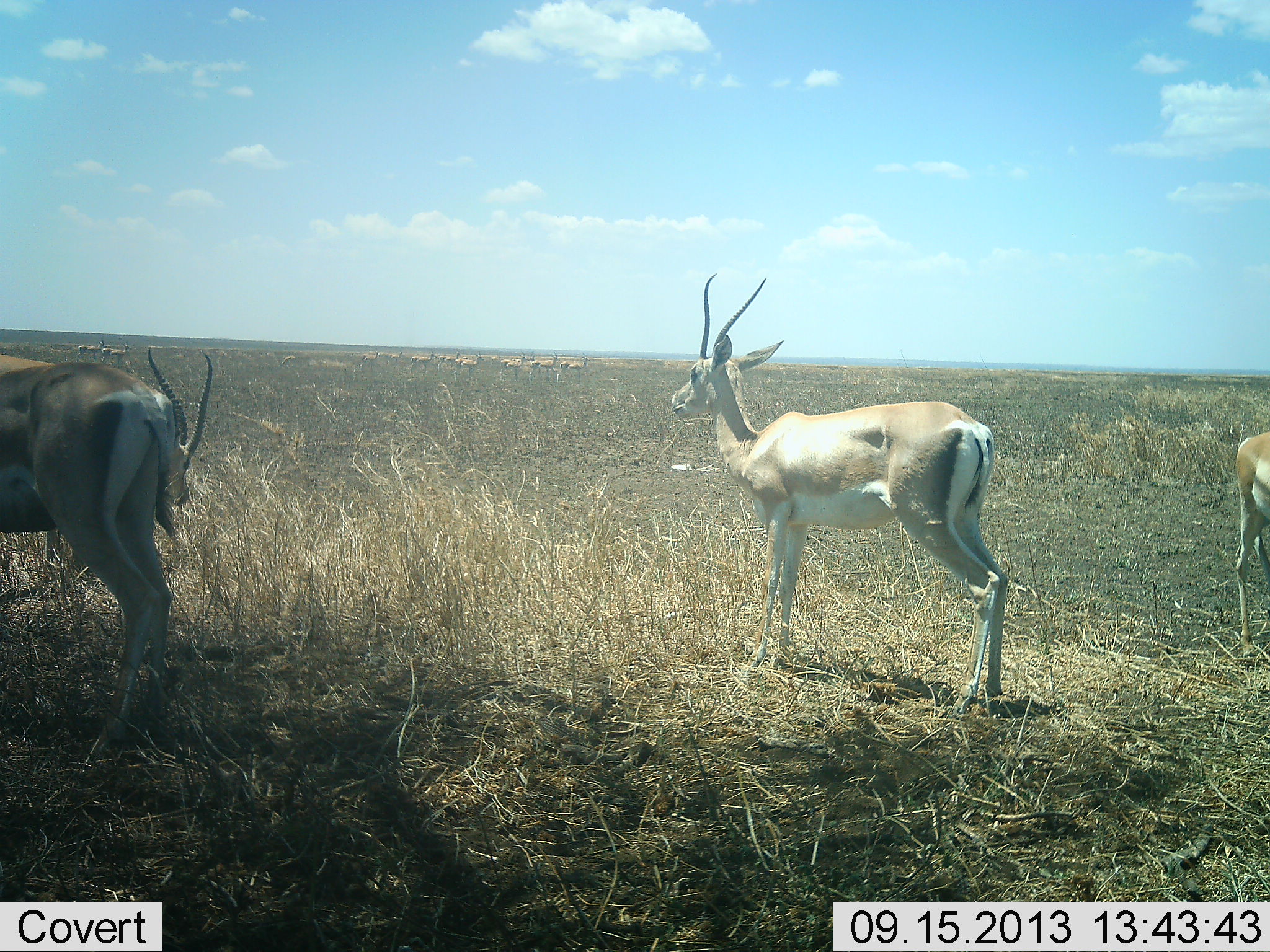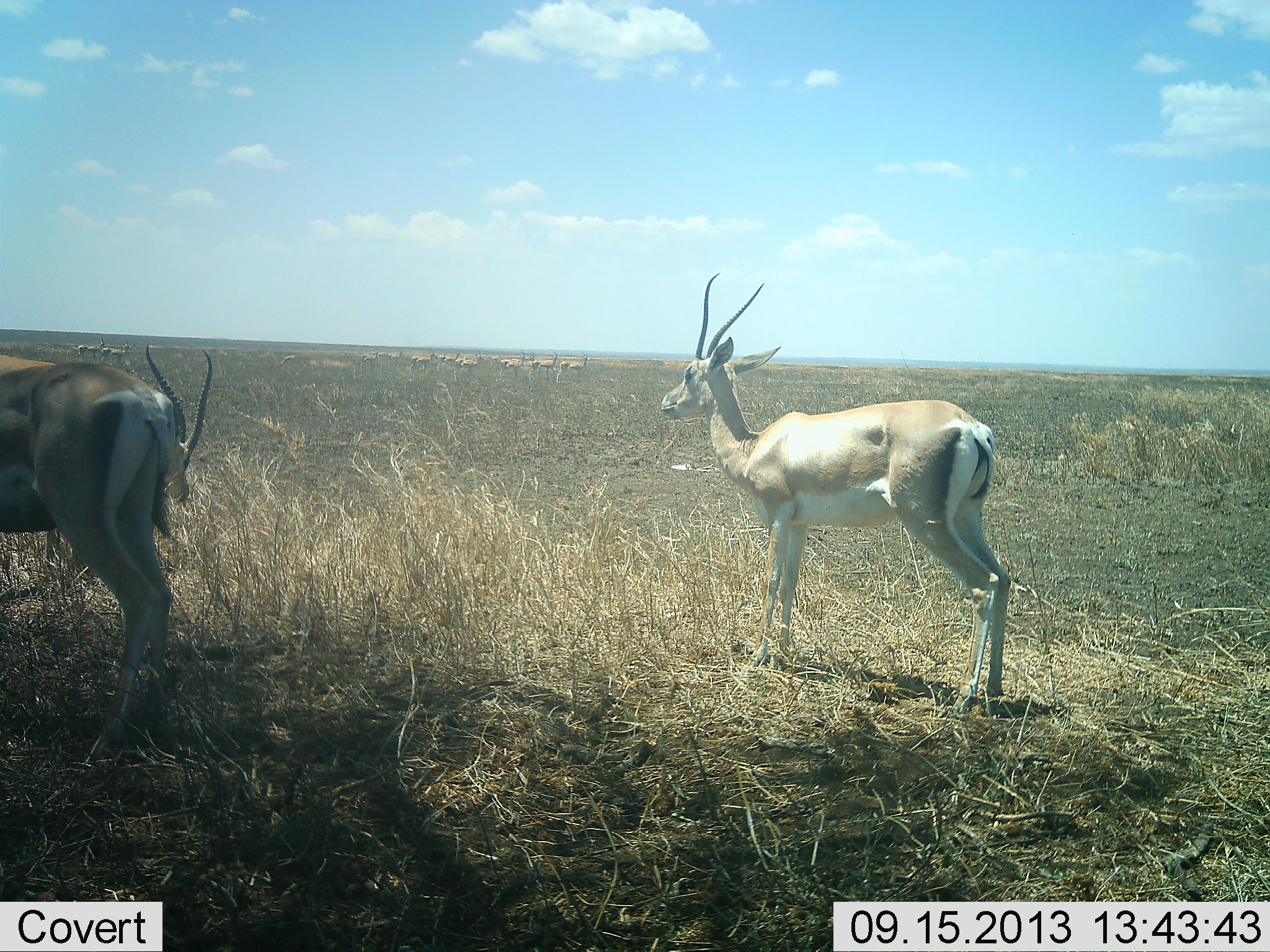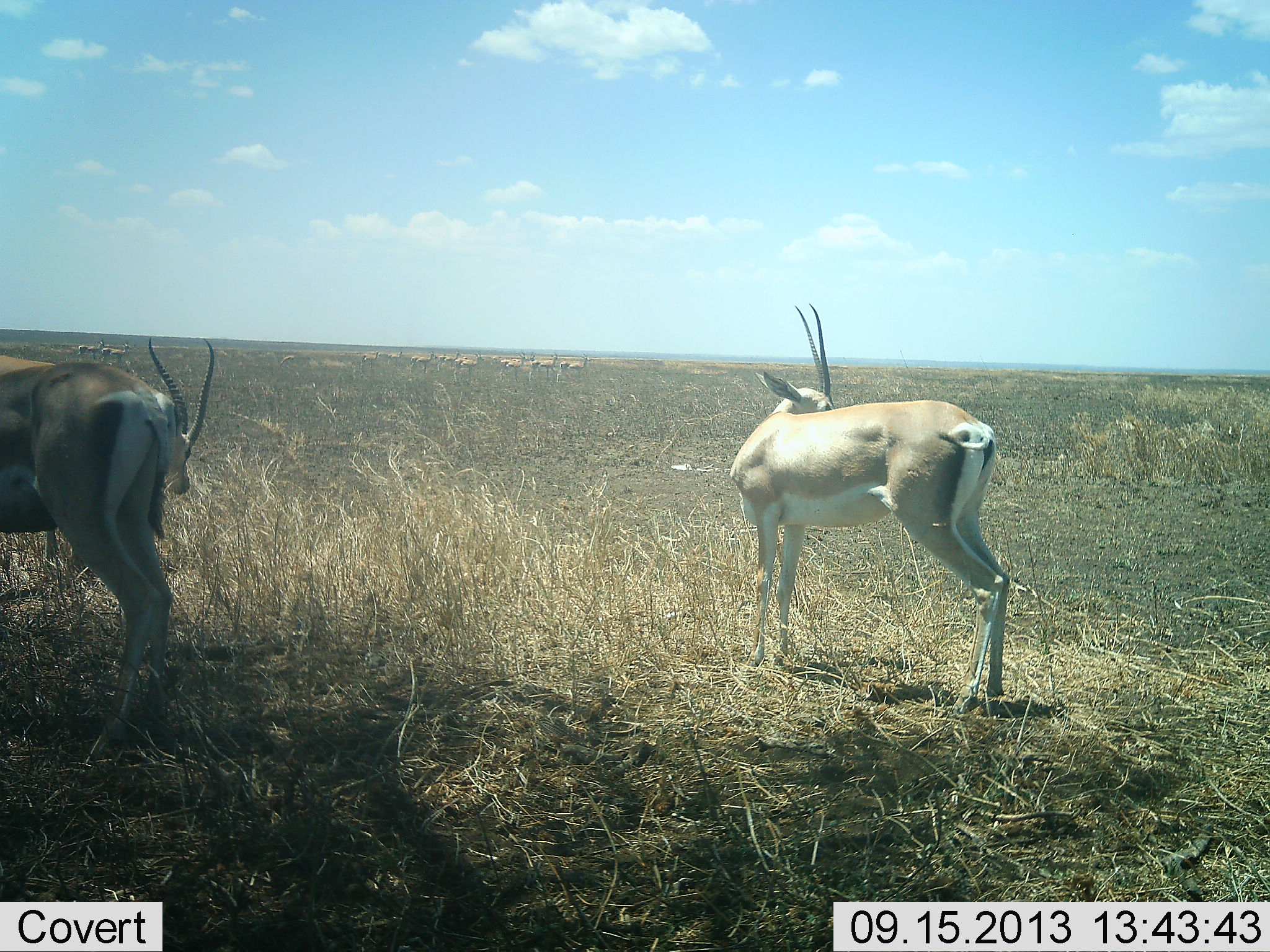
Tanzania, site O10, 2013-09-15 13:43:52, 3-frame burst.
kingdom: Animalia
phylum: Chordata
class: Mammalia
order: Artiodactyla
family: Bovidae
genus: Nanger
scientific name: Nanger granti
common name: grant's gazelle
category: gazellegrants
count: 6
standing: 100%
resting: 12%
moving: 23%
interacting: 4%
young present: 0%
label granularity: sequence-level